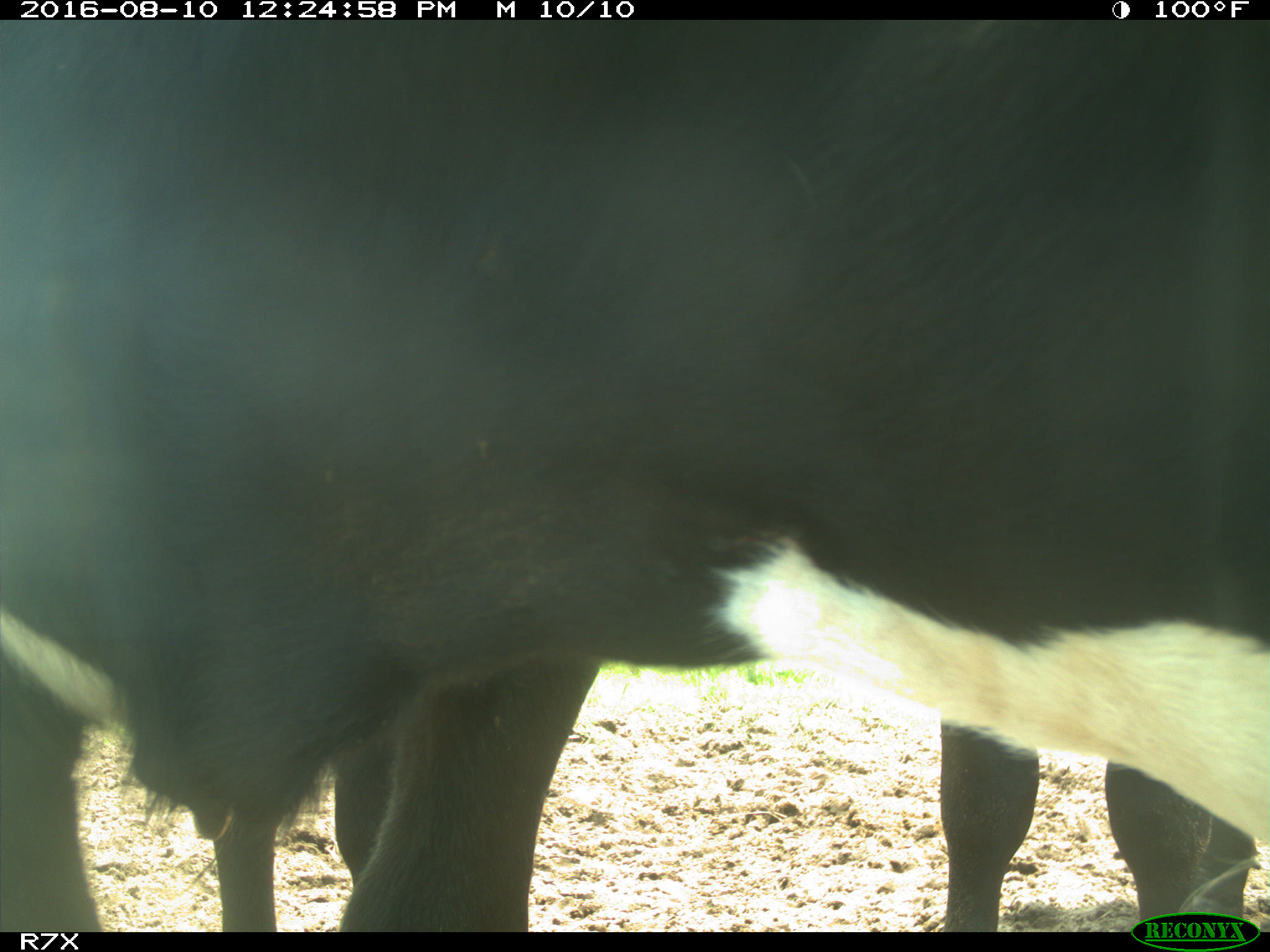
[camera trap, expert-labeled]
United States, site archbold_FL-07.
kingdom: Animalia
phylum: Chordata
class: Mammalia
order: Artiodactyla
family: Bovidae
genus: Bos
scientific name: Bos taurus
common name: domestic cow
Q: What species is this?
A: Bos taurus (domestic cow).